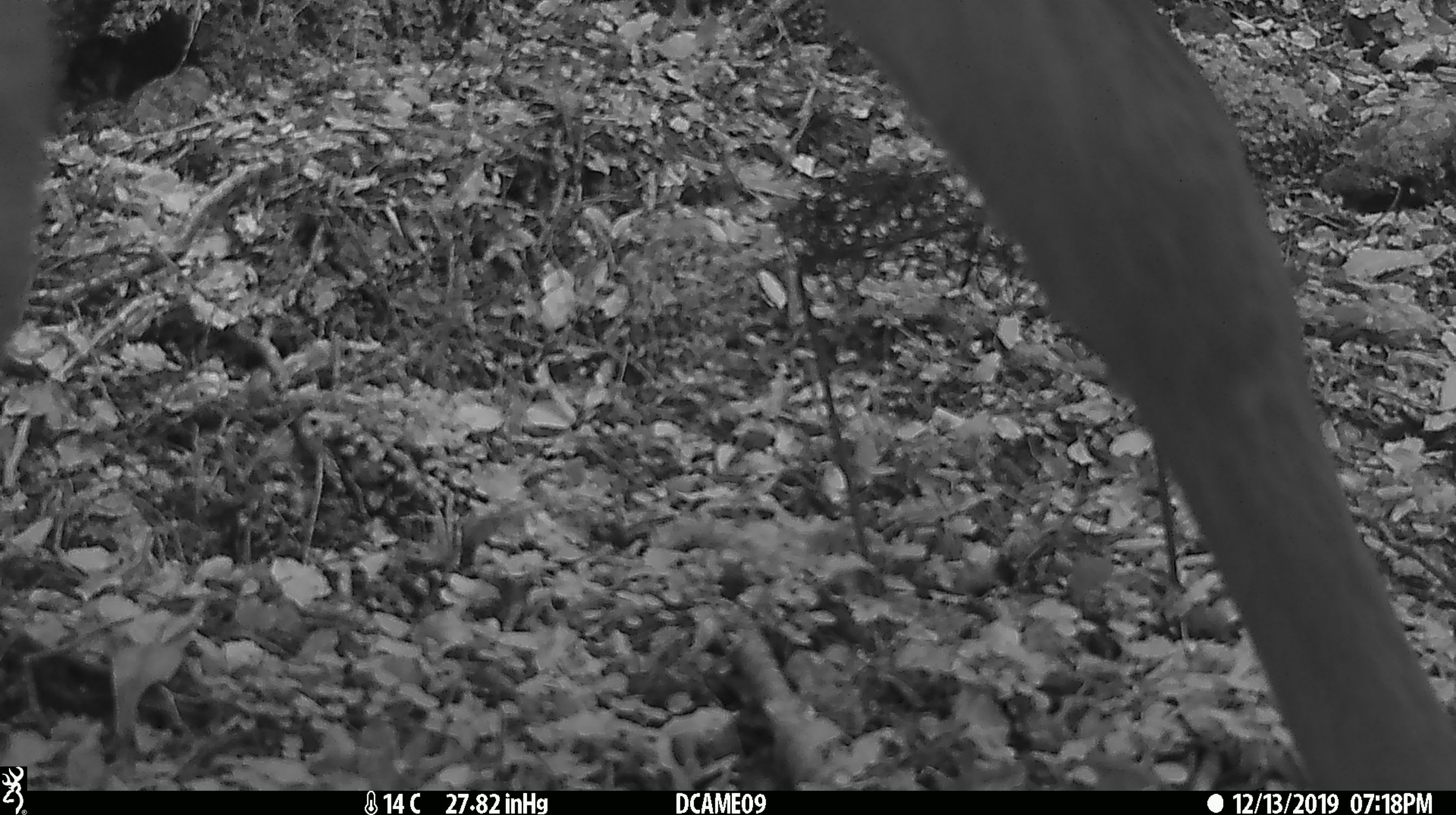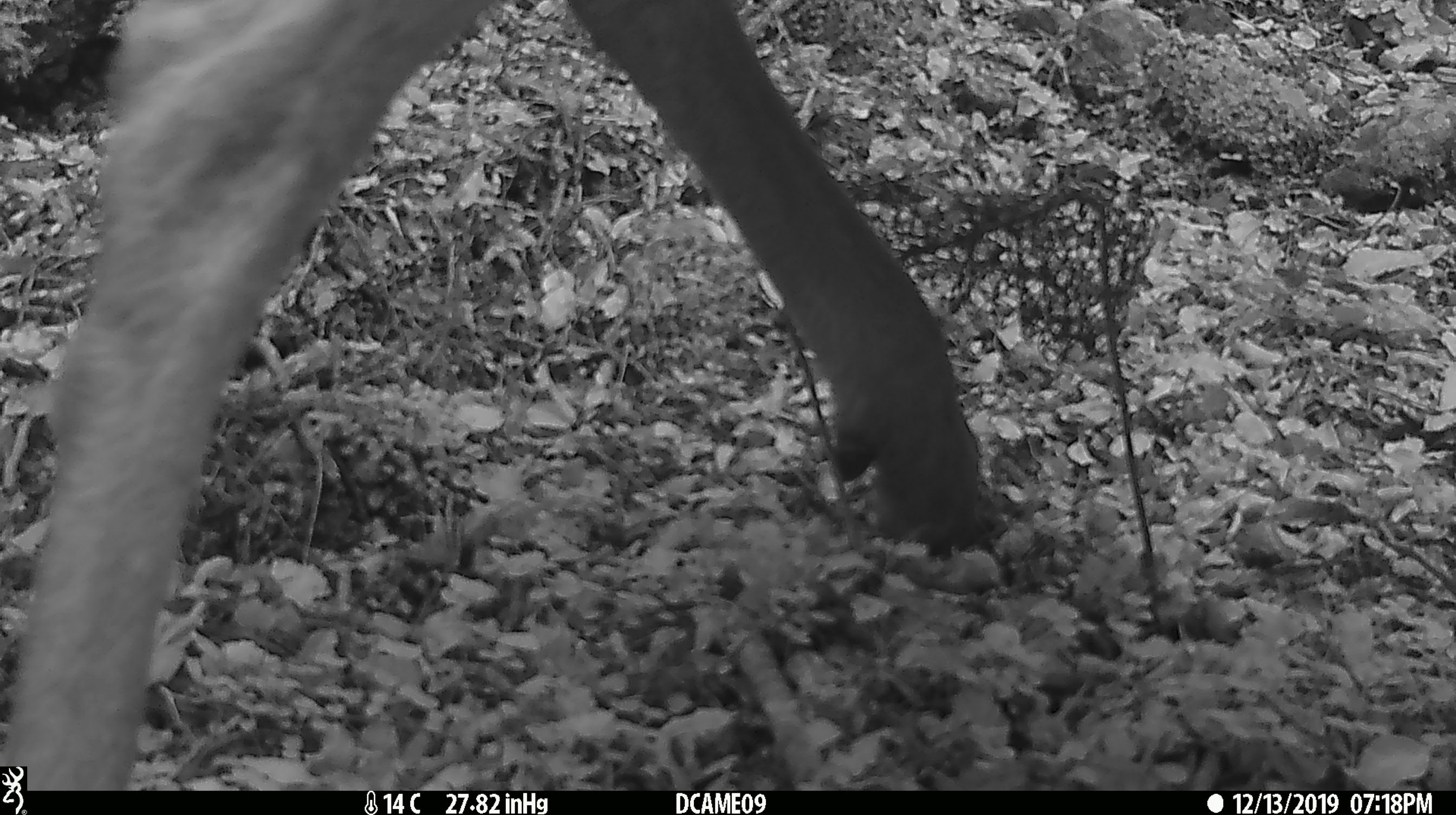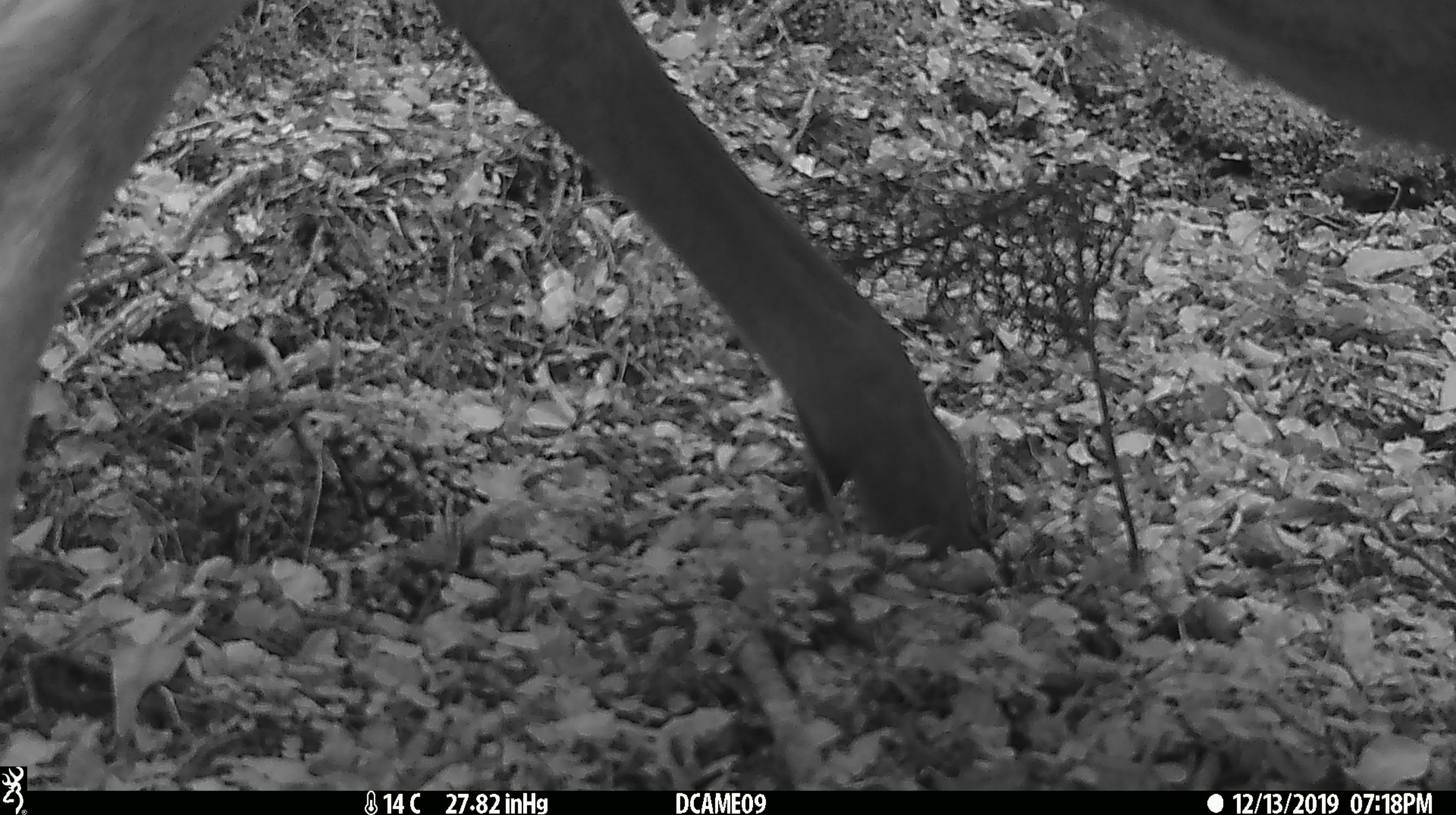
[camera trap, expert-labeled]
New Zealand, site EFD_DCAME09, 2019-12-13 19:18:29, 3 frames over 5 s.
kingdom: Animalia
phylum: Chordata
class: Mammalia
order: Artiodactyla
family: Cervidae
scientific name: Cervidae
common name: deer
Deer (Cervidae).